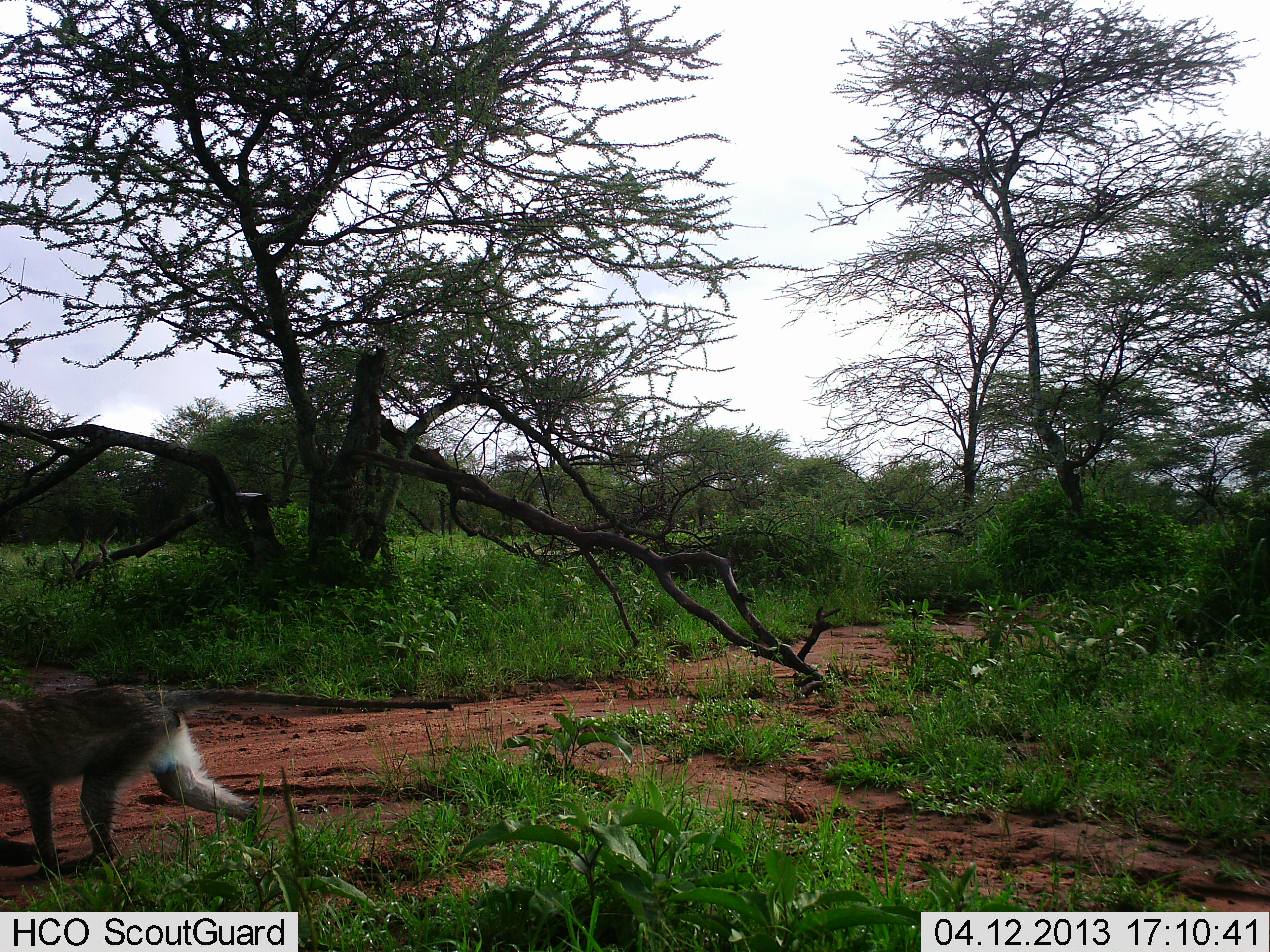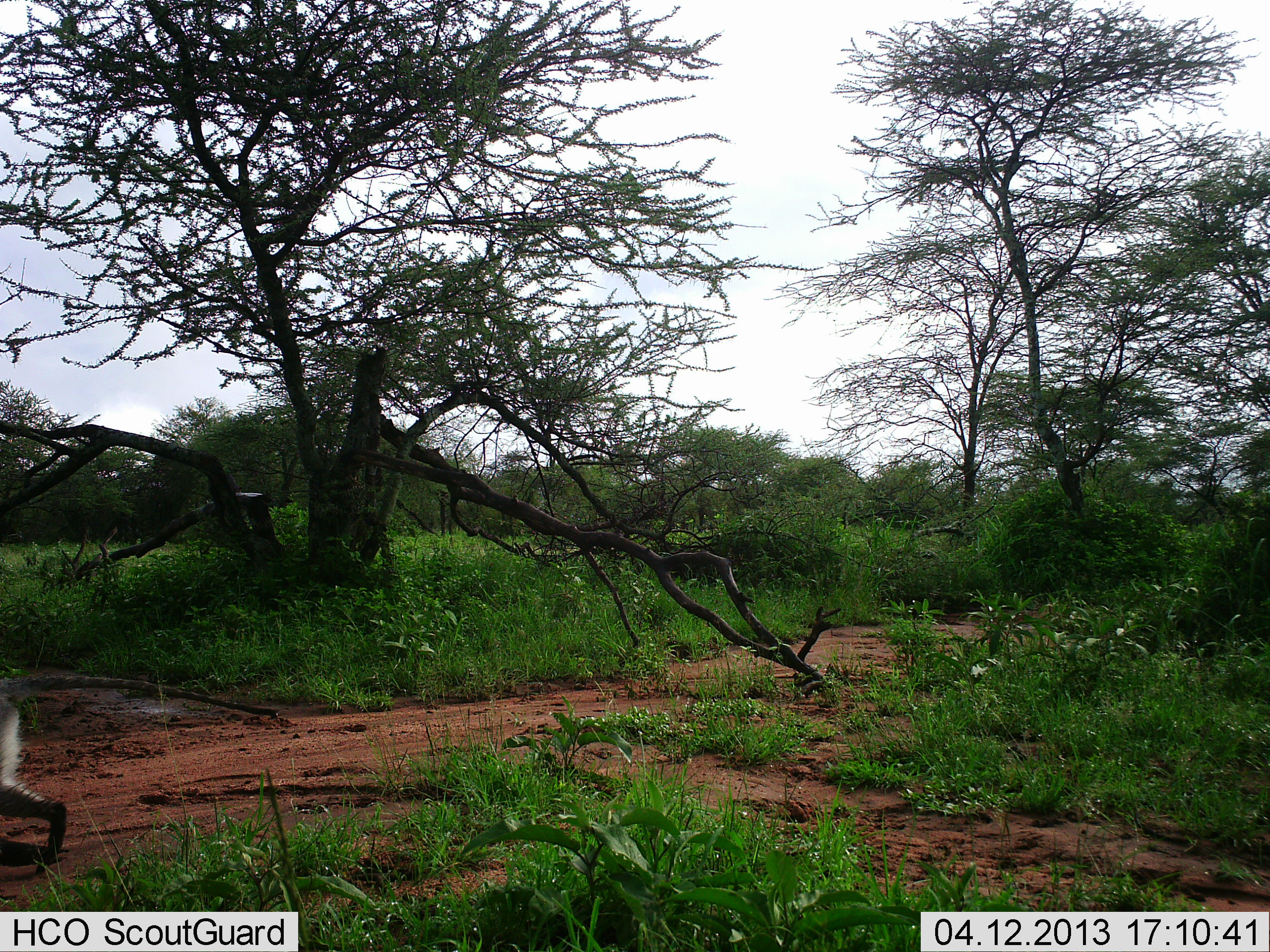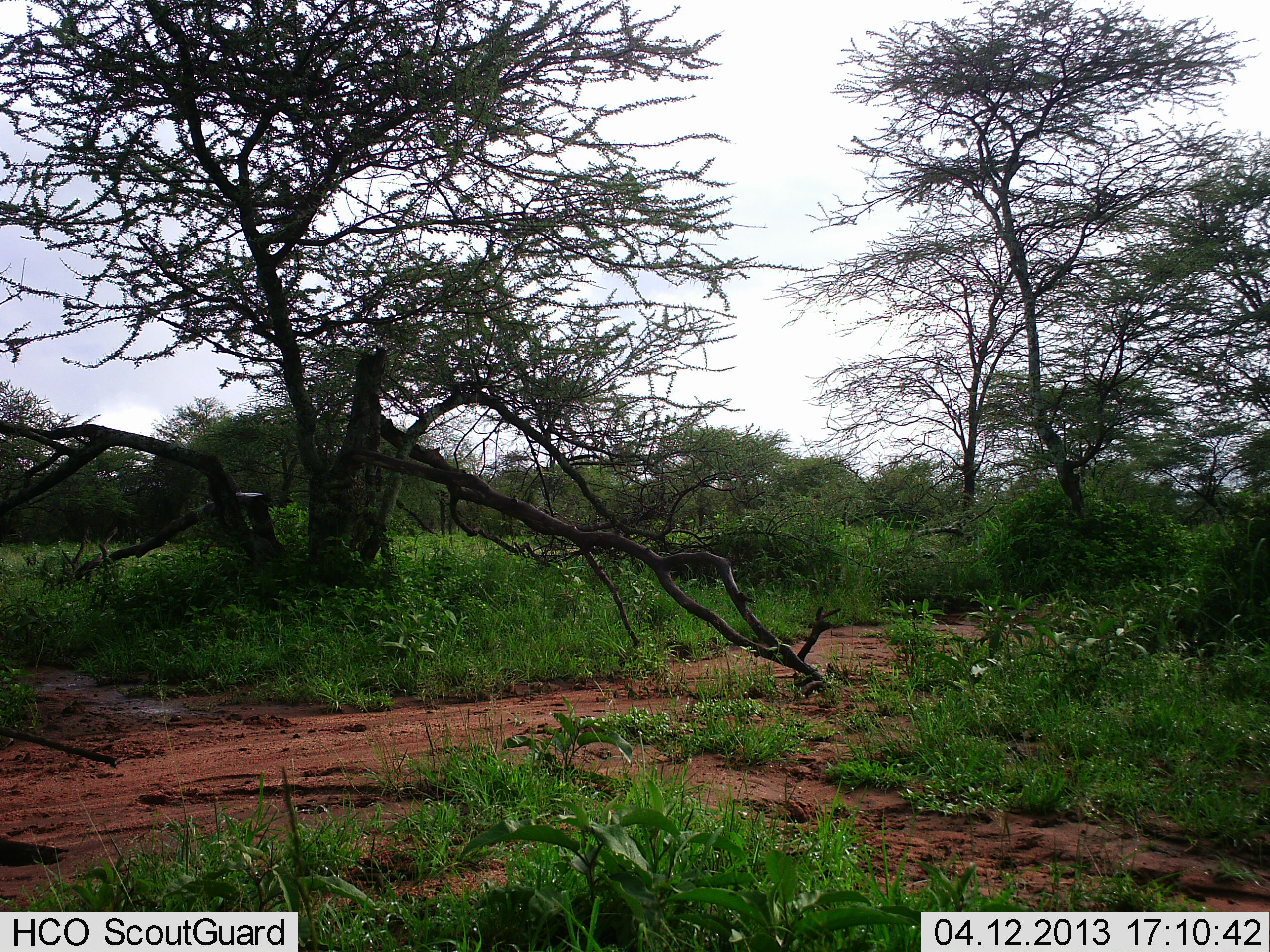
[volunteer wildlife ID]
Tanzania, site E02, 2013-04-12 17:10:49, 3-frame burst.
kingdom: Animalia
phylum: Chordata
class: Mammalia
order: Primates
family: Cercopithecidae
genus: Chlorocebus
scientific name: Chlorocebus pygerythrus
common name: vervet monkey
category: monkeyvervet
Monkeyvervet (vervet monkey) (Chlorocebus pygerythrus), count 1. Behavior (volunteer vote fractions): standing 0%, resting 0%, moving 100%, interacting 0%. Young present (vote fraction): 0%. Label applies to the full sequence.